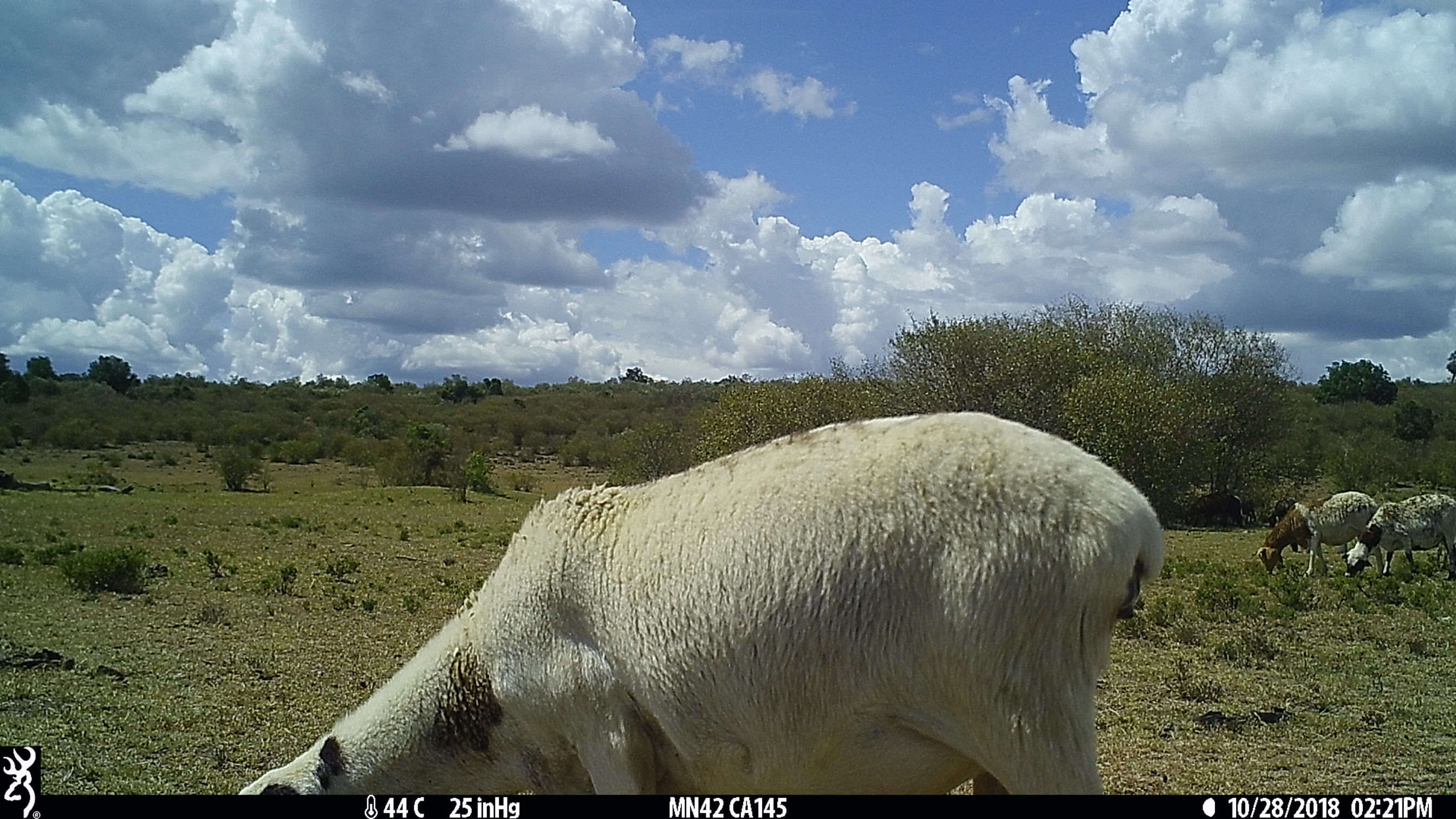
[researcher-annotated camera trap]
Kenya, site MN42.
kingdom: Animalia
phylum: Chordata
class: Mammalia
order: Artiodactyla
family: Bovidae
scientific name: Bovidae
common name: sheep or goat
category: shoat